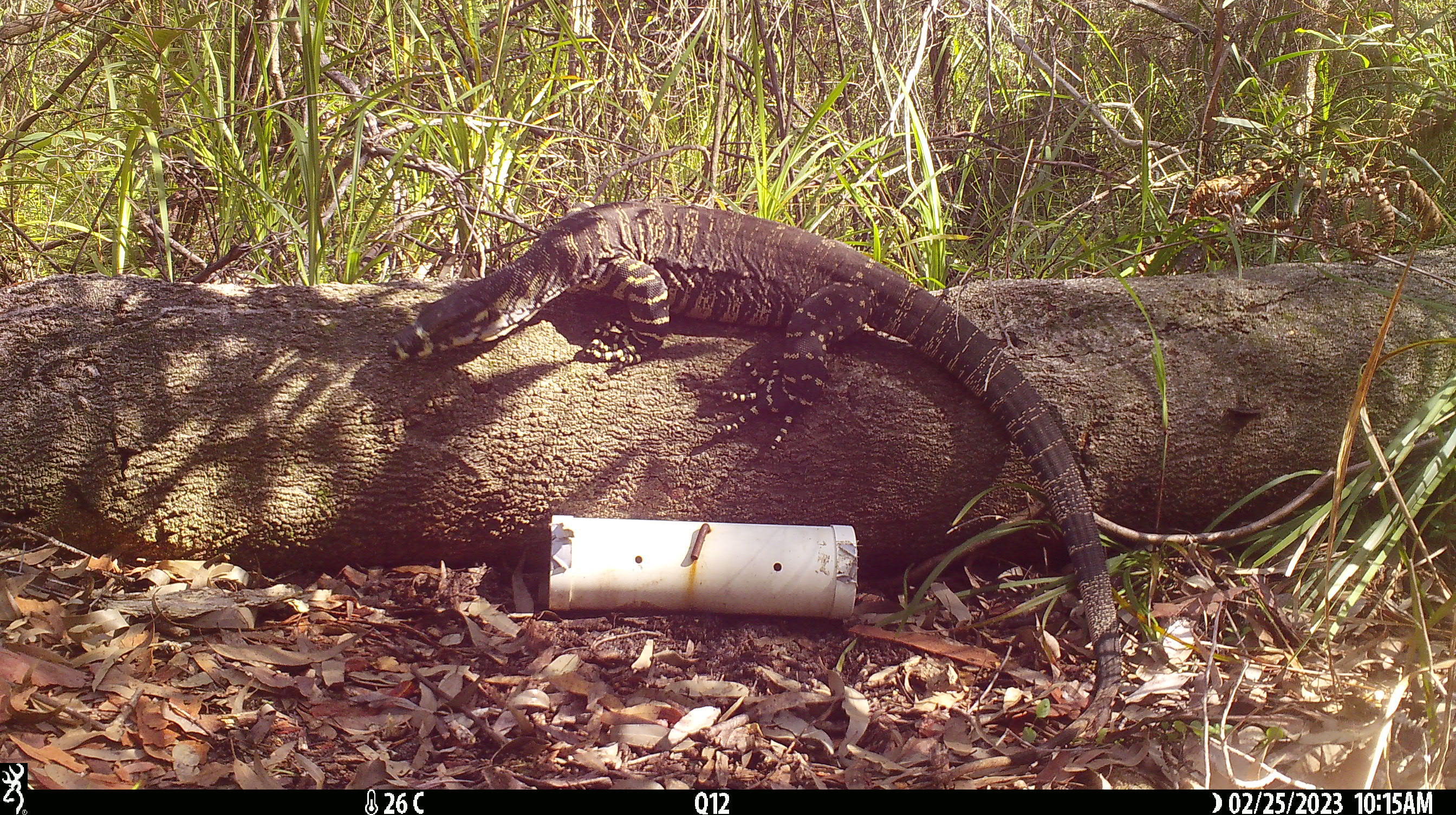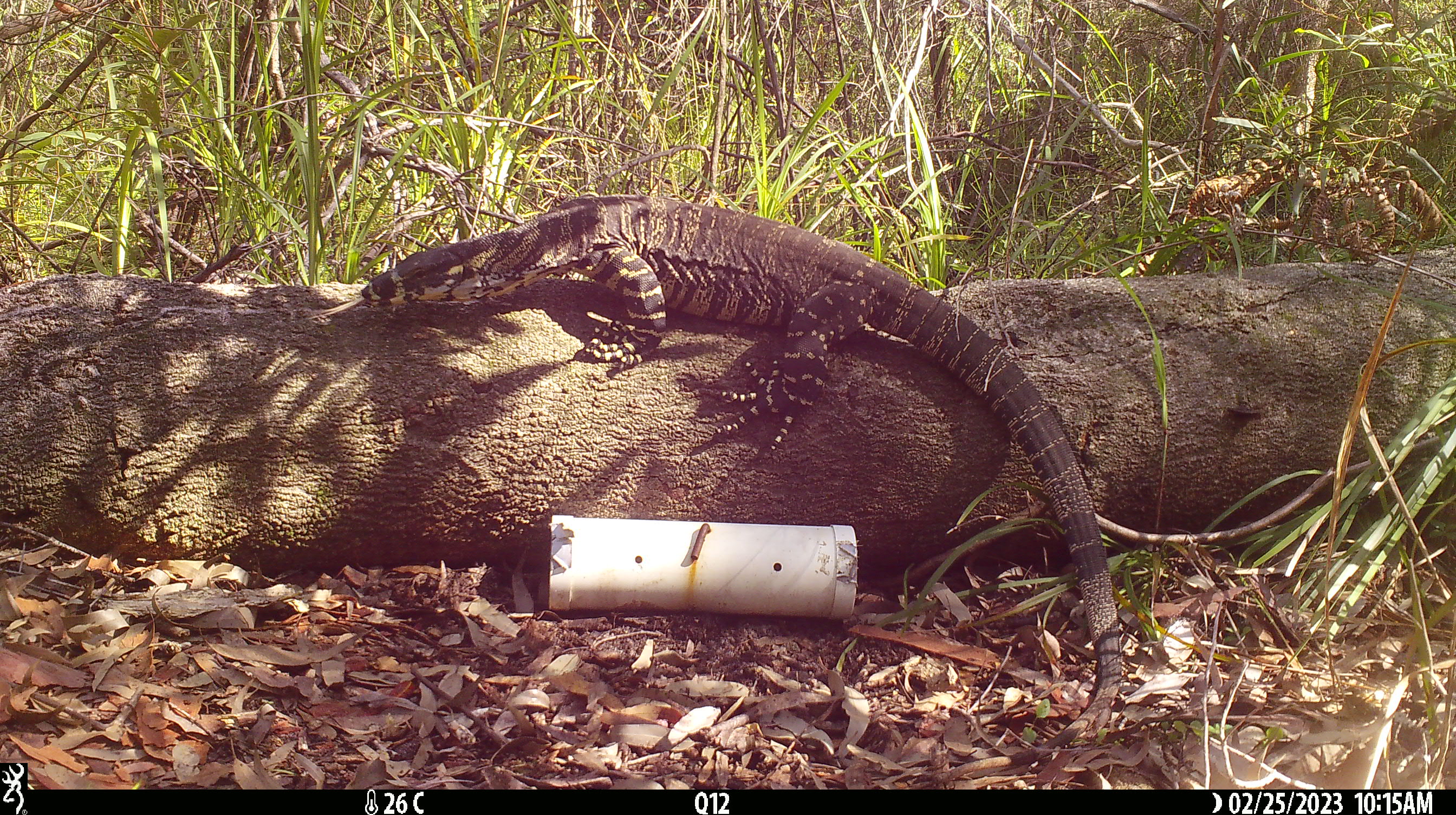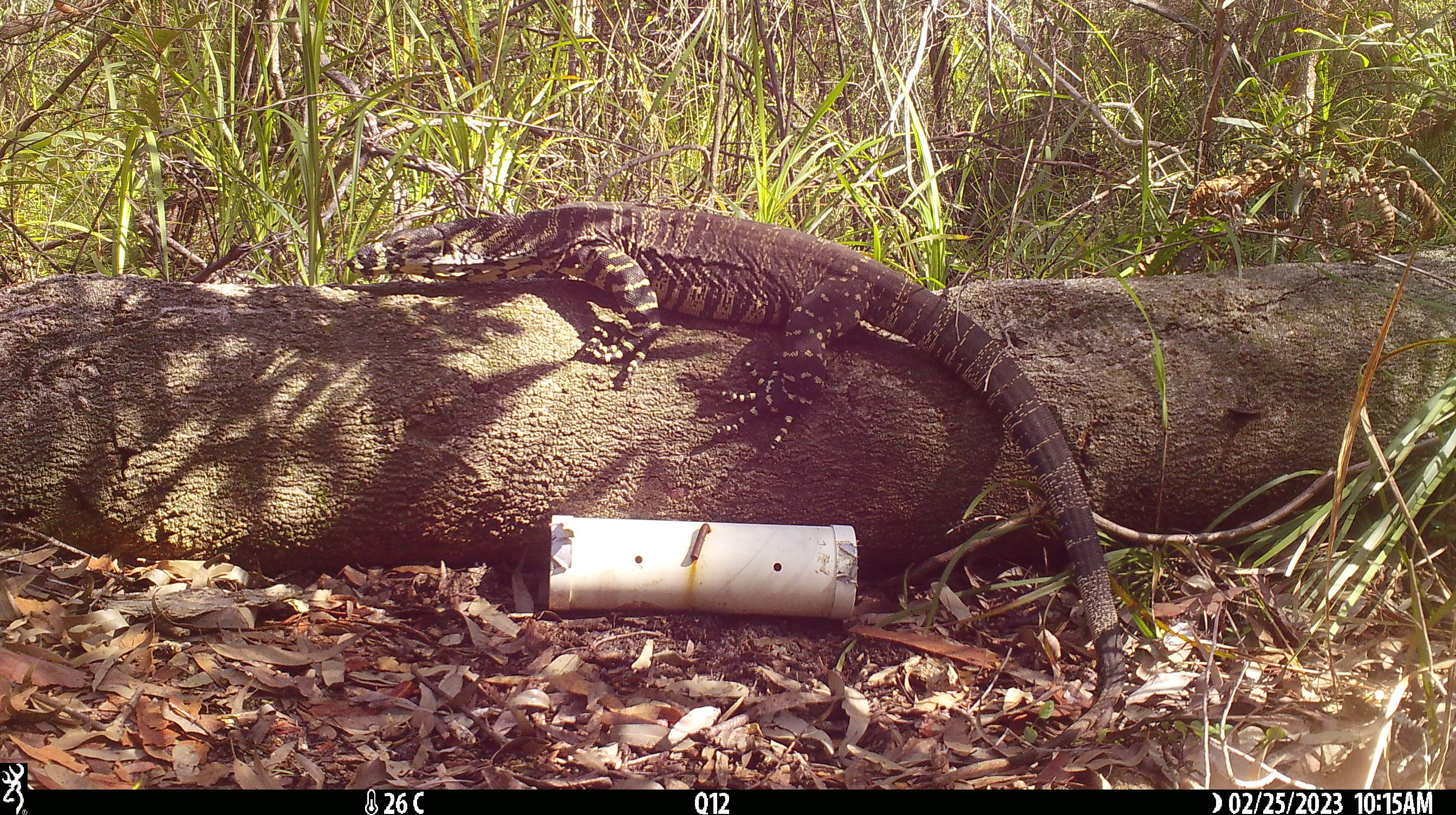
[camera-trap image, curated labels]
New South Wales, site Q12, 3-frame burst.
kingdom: Animalia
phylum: Chordata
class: Reptilia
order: Squamata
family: Varanidae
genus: Varanus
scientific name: Varanus varius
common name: lace monitor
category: goanna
Goanna (lace monitor) (Varanus varius).